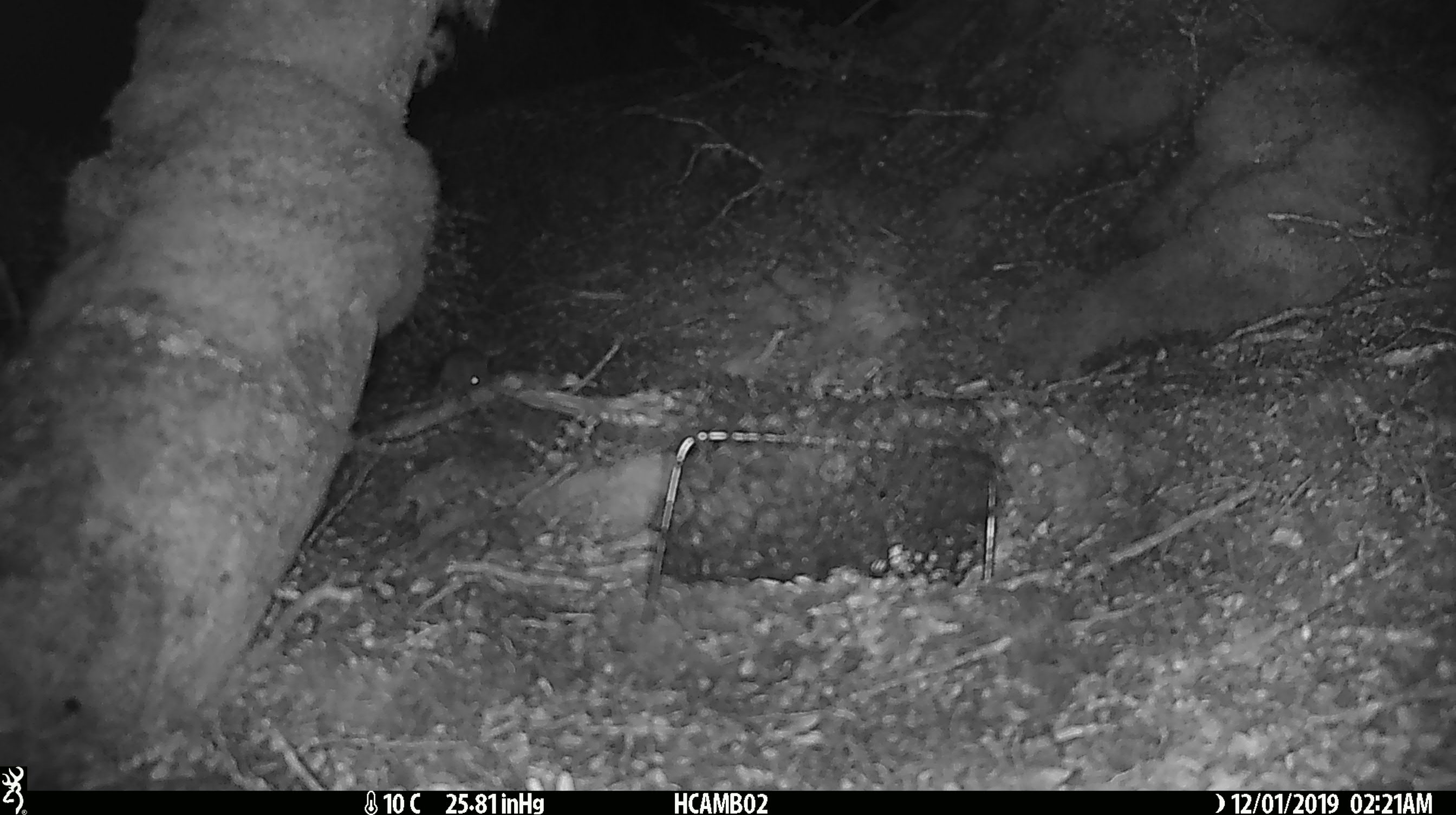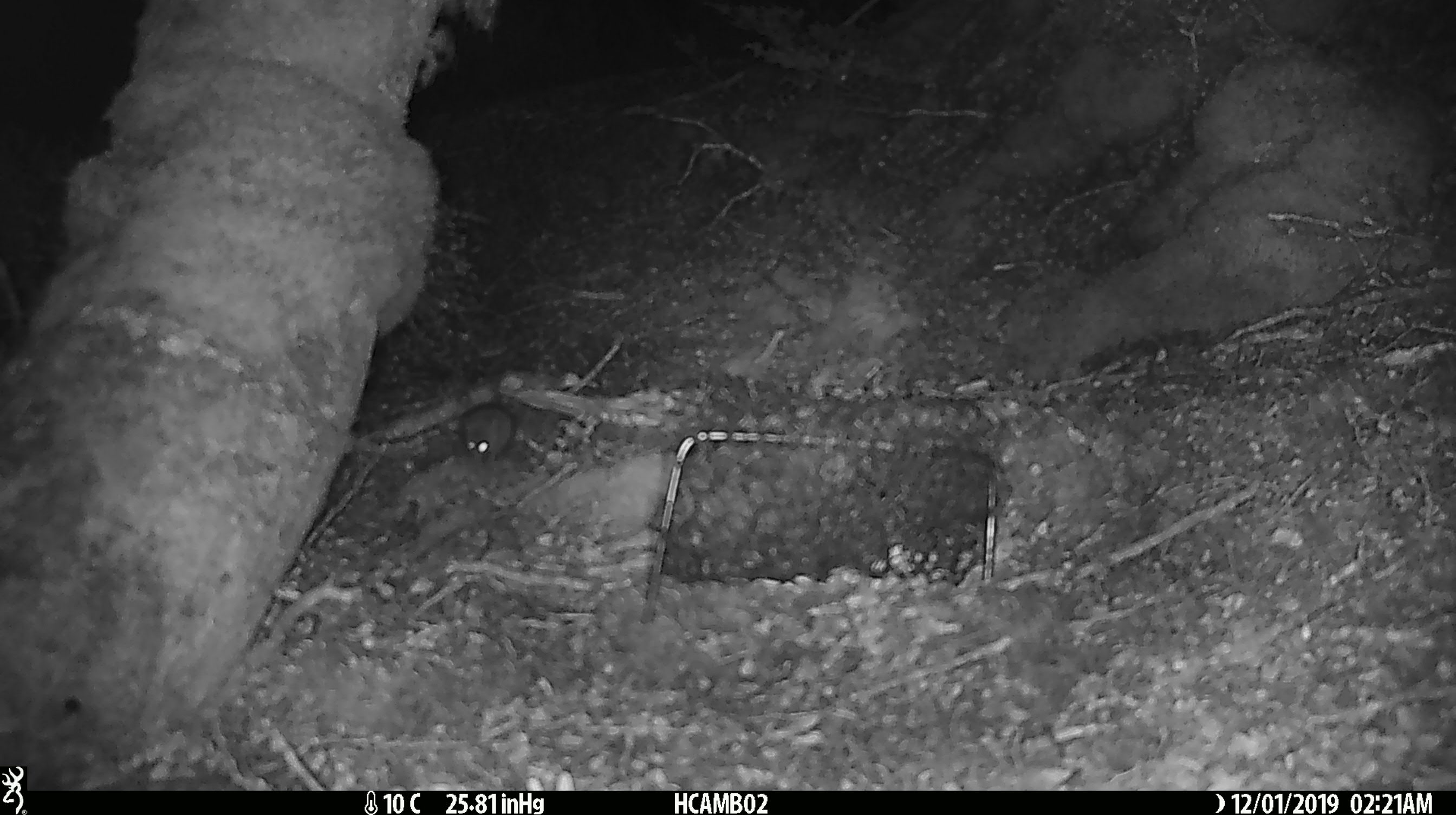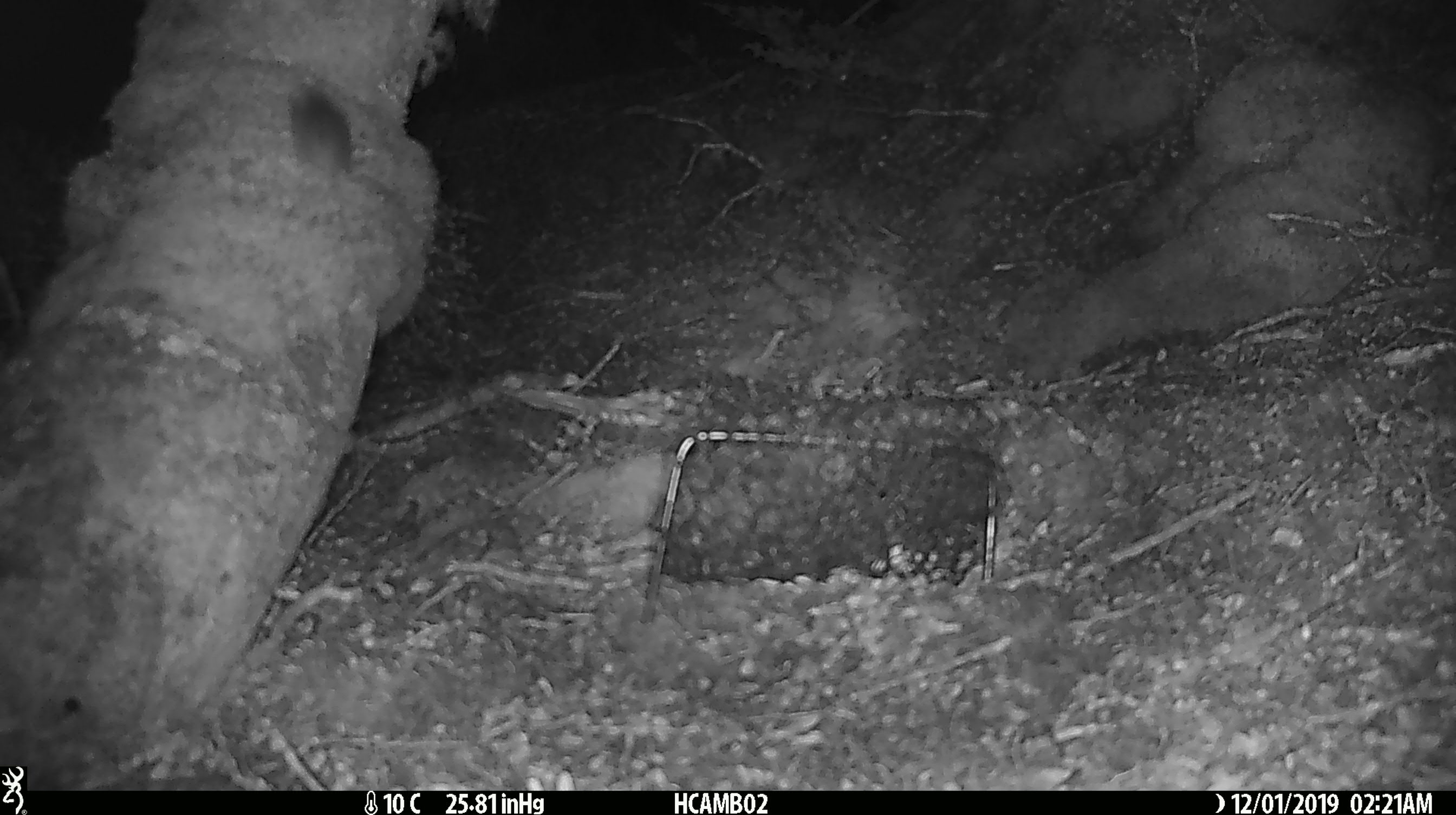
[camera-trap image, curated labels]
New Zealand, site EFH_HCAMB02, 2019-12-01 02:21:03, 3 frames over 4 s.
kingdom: Animalia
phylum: Chordata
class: Mammalia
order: Rodentia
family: Muridae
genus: Mus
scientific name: Mus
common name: mouse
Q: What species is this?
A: Mouse (Mus).